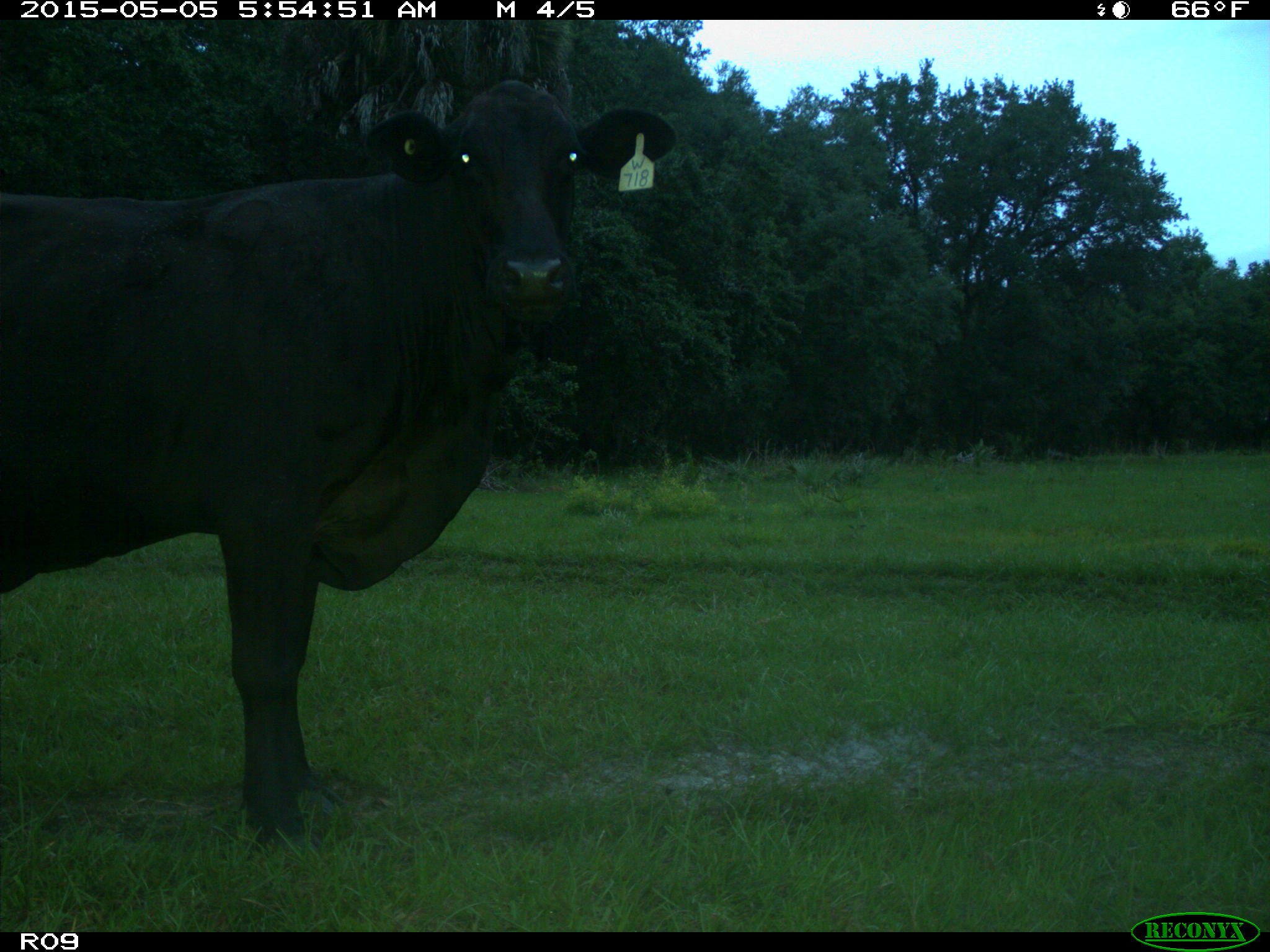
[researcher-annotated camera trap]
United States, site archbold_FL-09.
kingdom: Animalia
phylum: Chordata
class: Mammalia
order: Artiodactyla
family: Bovidae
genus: Bos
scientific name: Bos taurus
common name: domestic cow